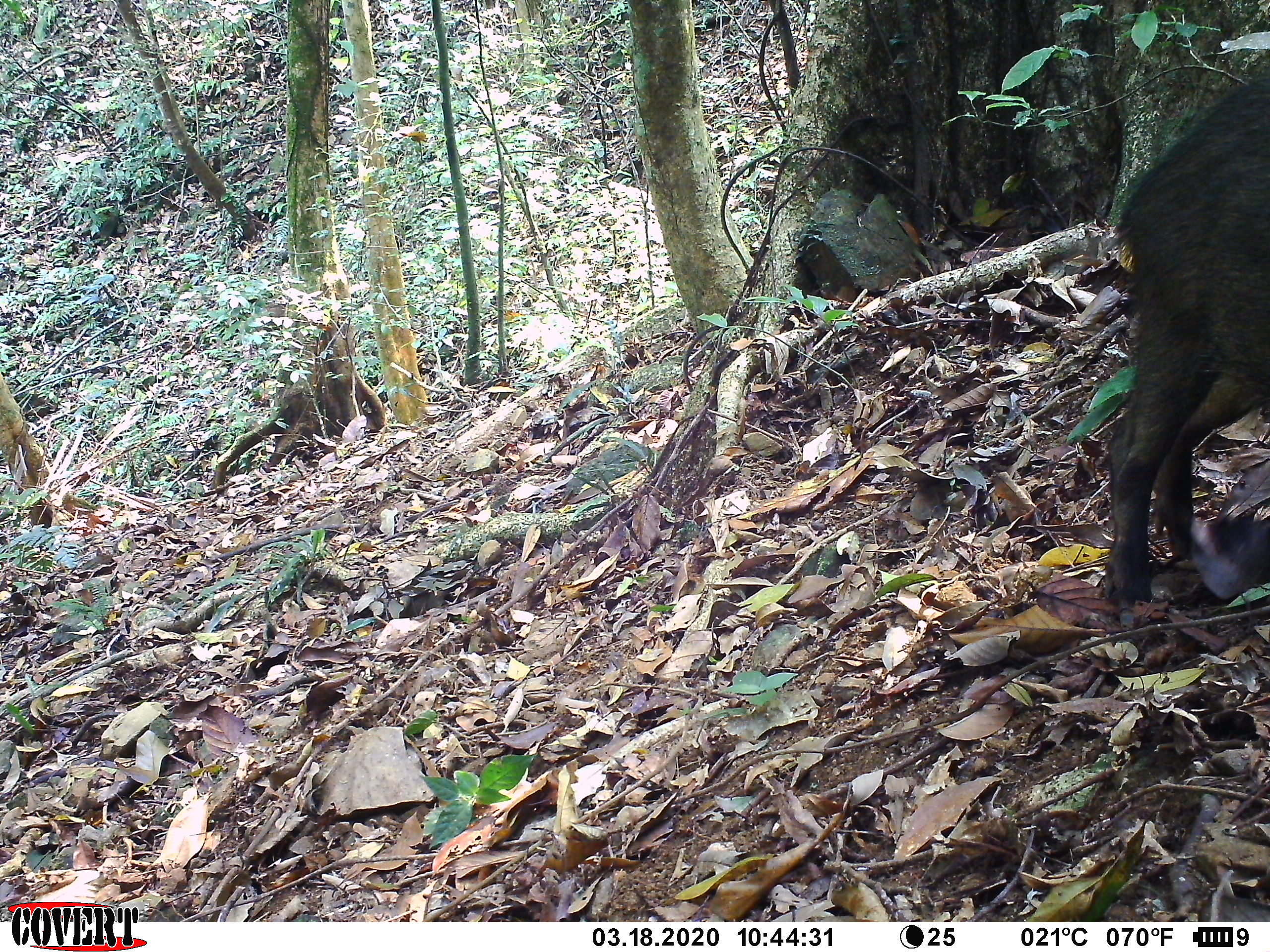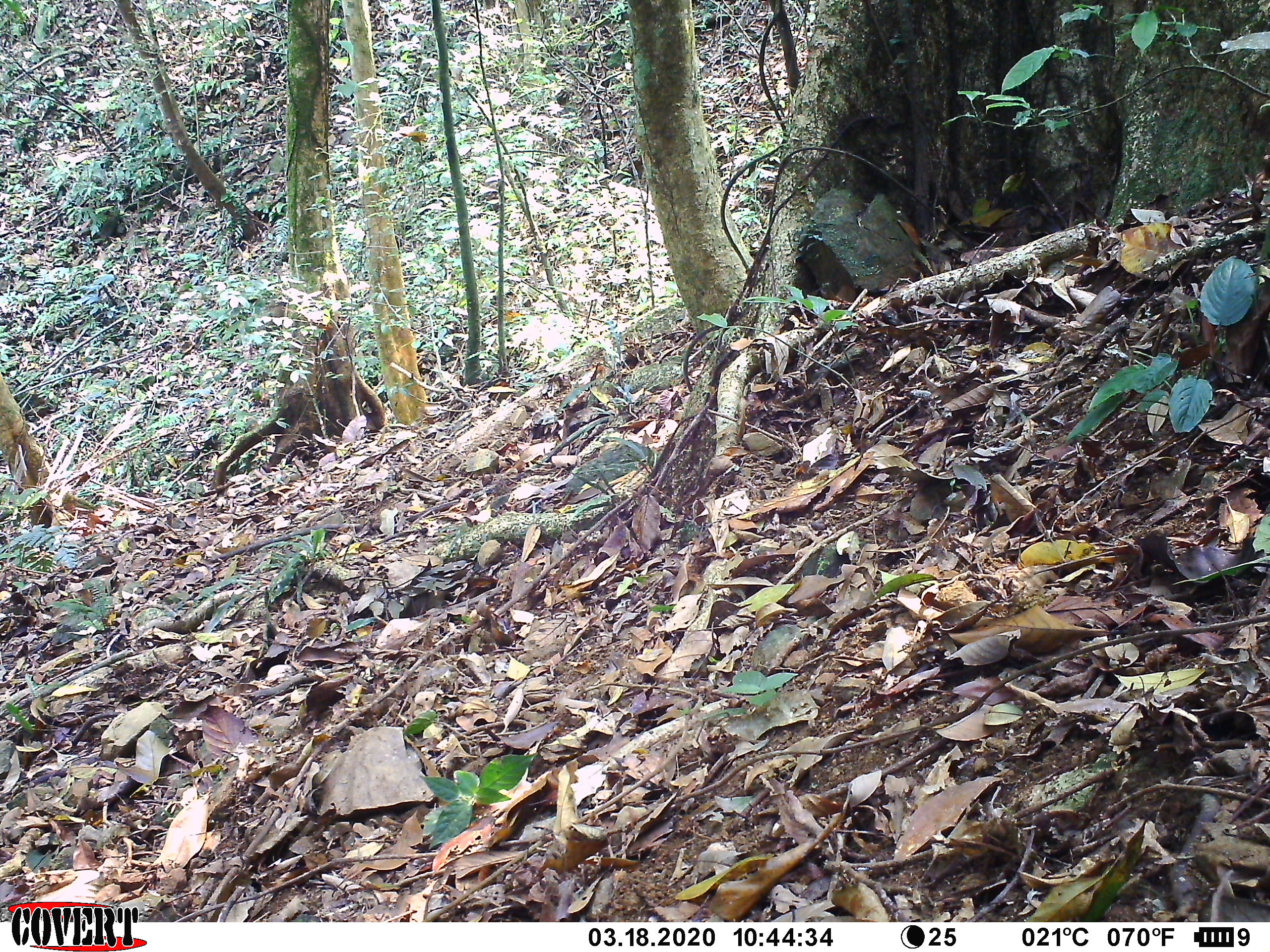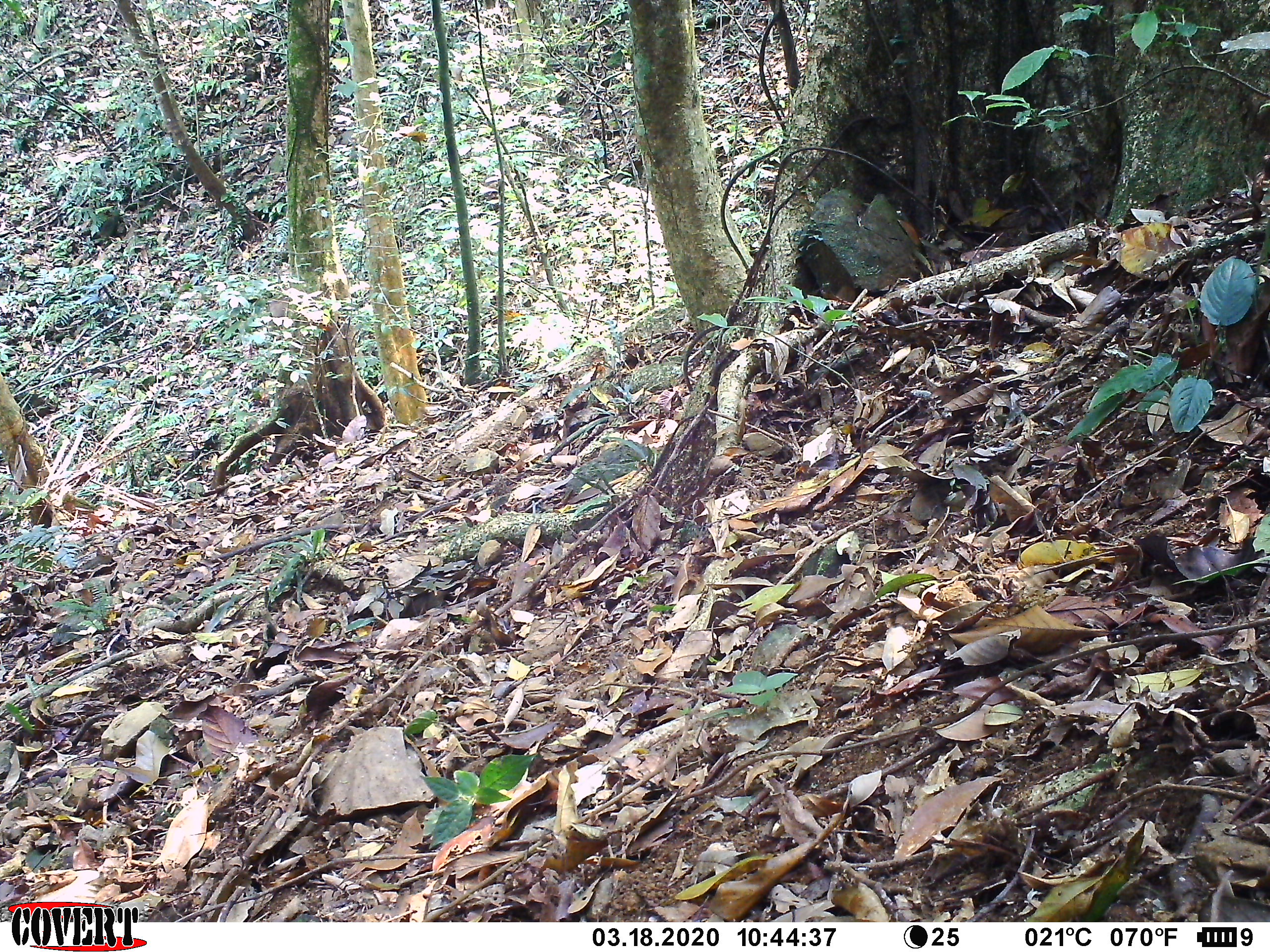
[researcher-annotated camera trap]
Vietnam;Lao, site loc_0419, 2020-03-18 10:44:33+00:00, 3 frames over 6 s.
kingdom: Animalia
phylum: Chordata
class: Mammalia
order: Artiodactyla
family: Suidae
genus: Sus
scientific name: Sus scrofa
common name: eurasian wild pig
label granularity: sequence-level